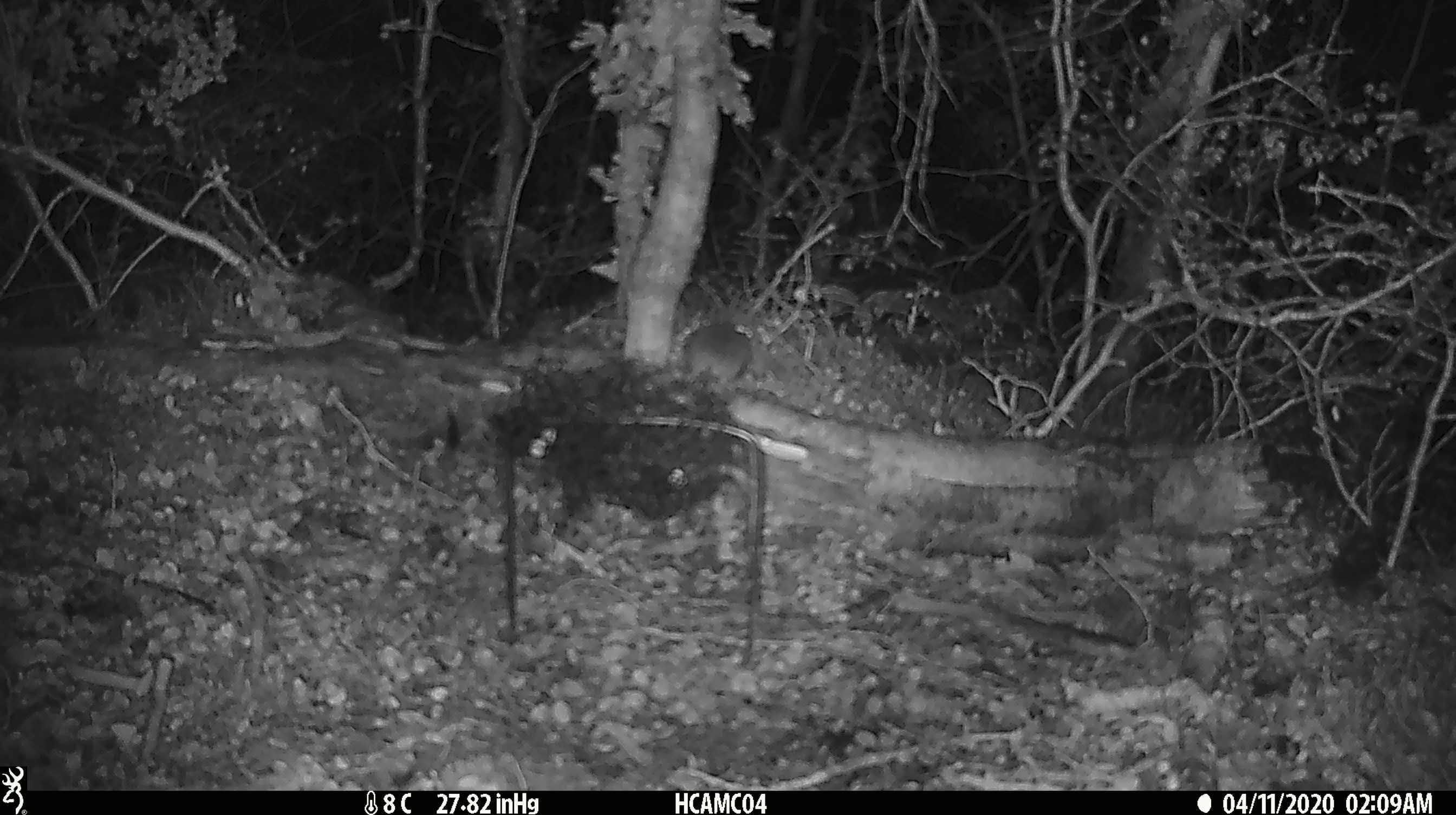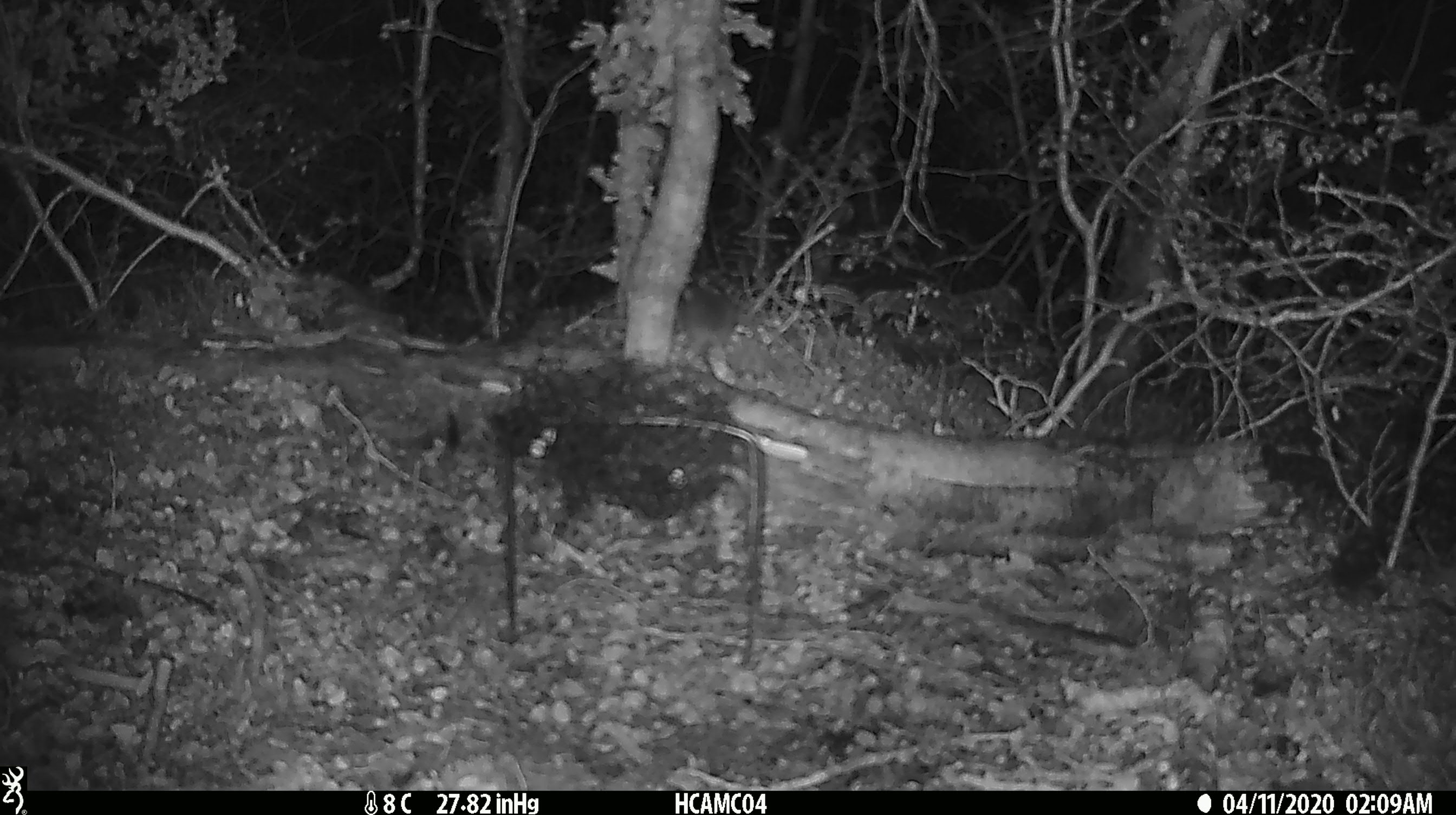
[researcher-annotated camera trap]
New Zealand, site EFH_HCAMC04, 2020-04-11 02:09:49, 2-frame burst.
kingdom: Animalia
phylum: Chordata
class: Mammalia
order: Rodentia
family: Muridae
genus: Mus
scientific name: Mus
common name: mouse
Mouse (Mus).